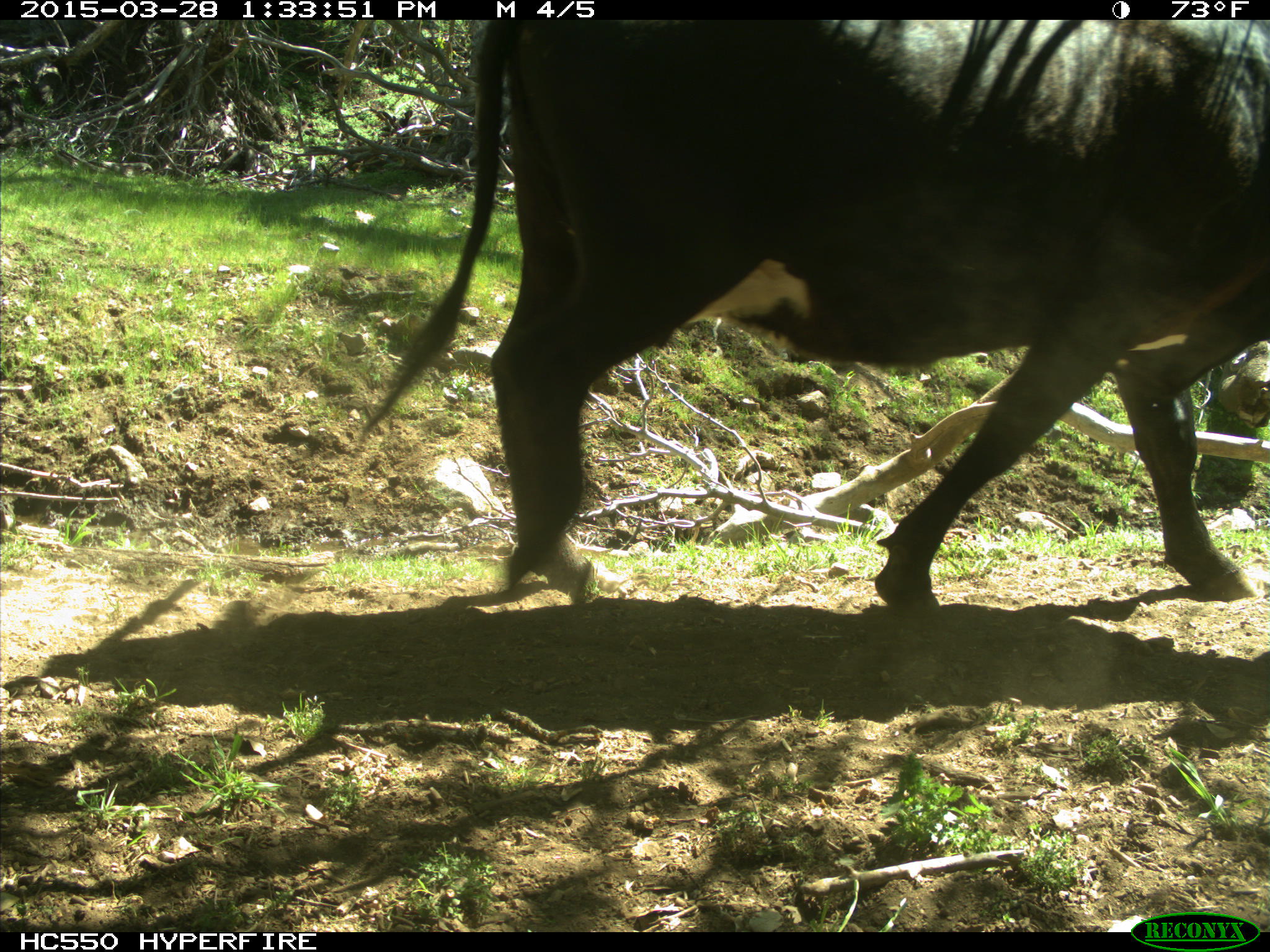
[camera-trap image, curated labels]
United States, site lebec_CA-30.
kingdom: Animalia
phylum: Chordata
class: Mammalia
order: Artiodactyla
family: Bovidae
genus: Bos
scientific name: Bos taurus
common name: domestic cow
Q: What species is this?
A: Bos taurus (domestic cow).